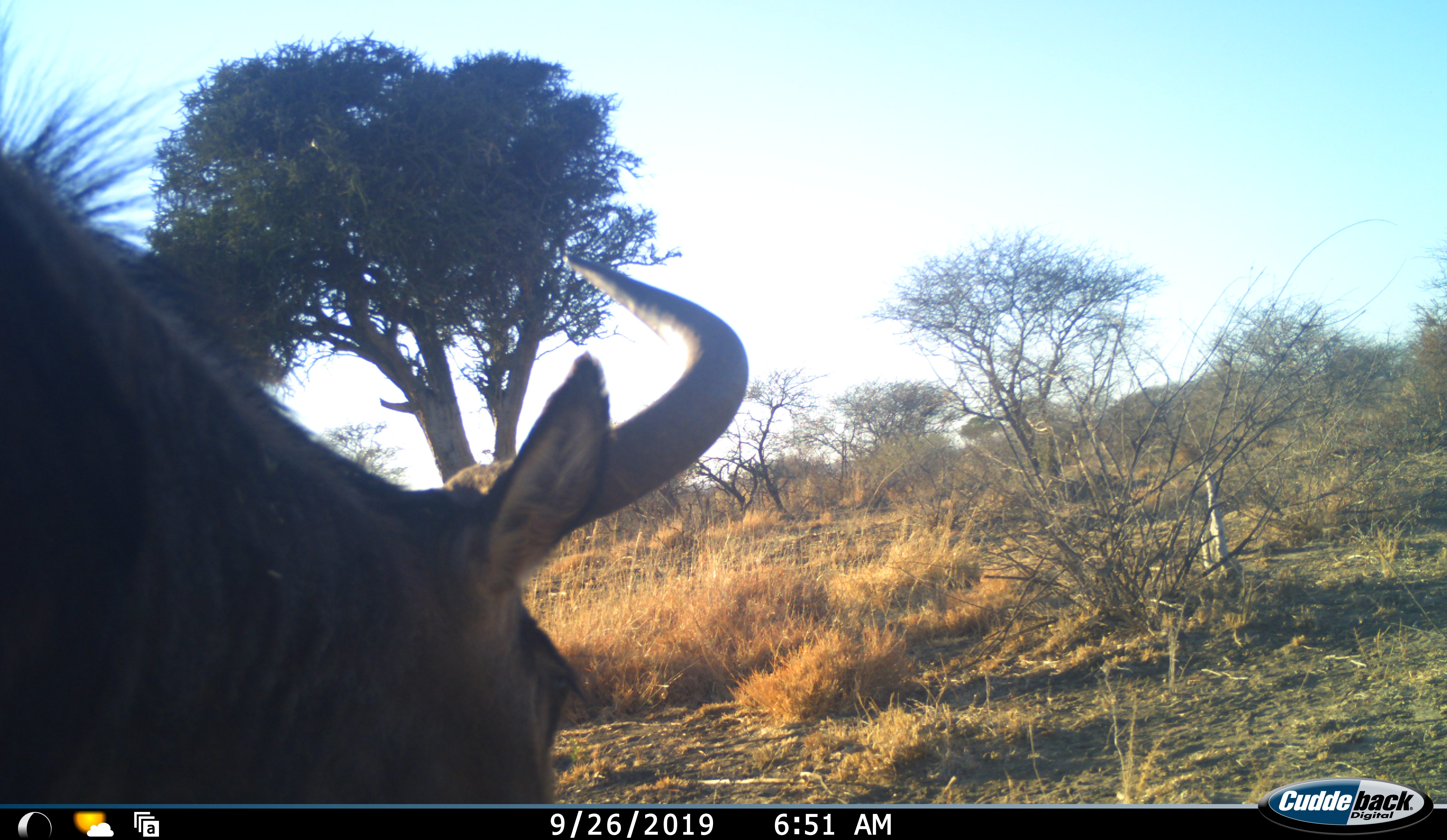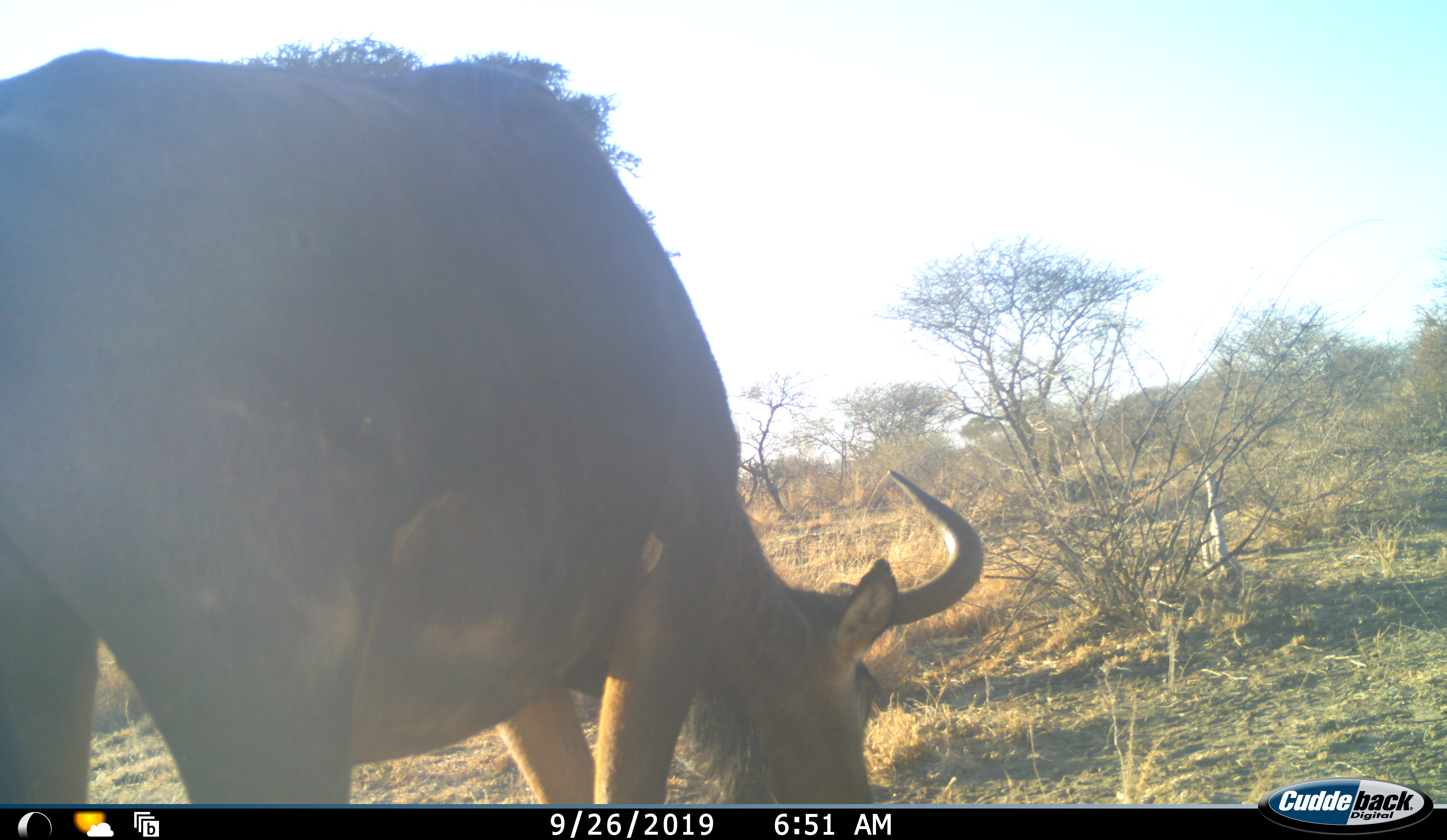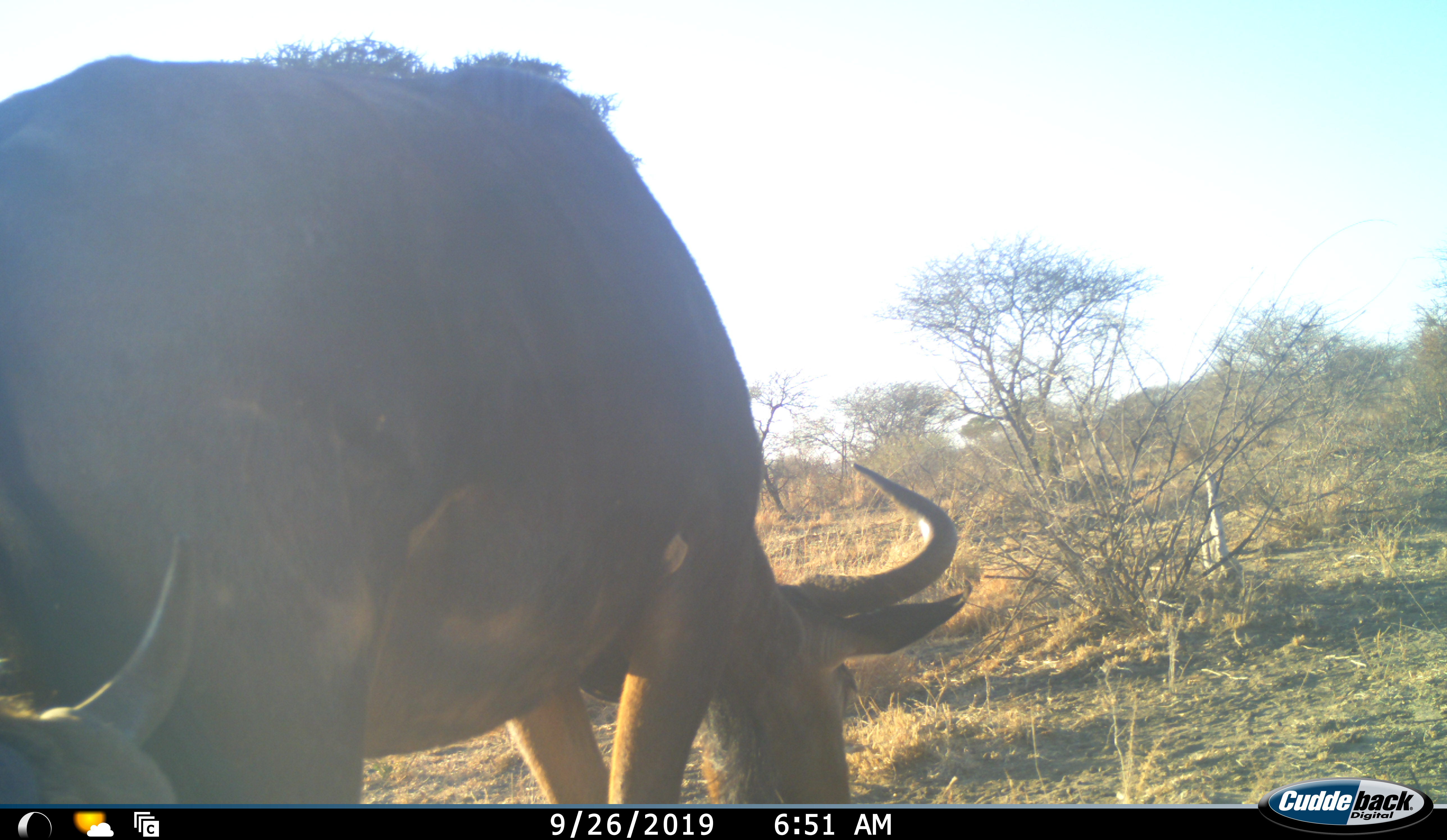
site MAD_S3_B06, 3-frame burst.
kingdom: Animalia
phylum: Chordata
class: Mammalia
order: Artiodactyla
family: Bovidae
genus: Connochaetes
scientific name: Connochaetes taurinus taurinus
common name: blue wildebeest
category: wildebeestblue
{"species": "wildebeestblue (blue wildebeest) (Connochaetes taurinus taurinus)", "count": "2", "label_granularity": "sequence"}